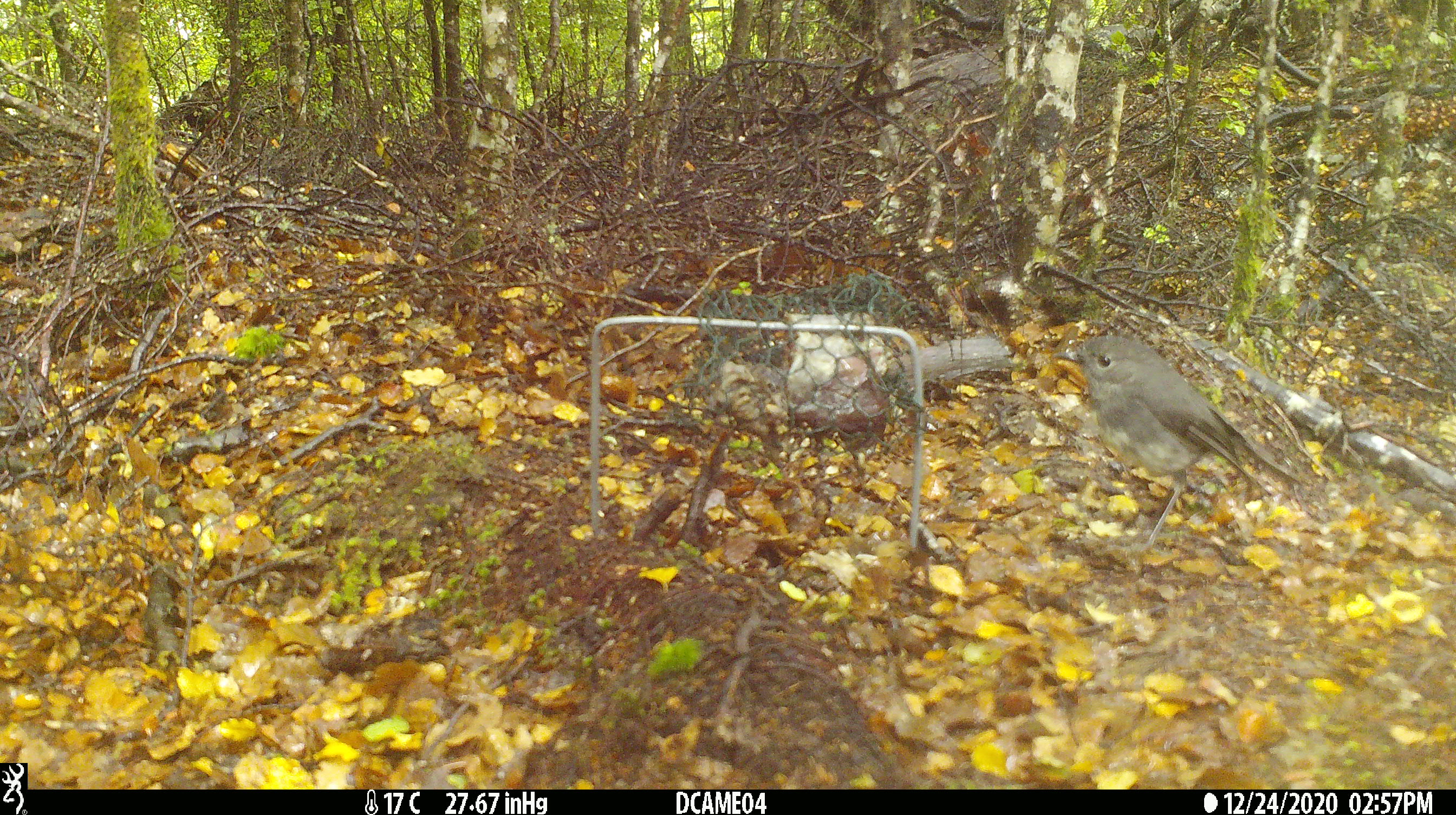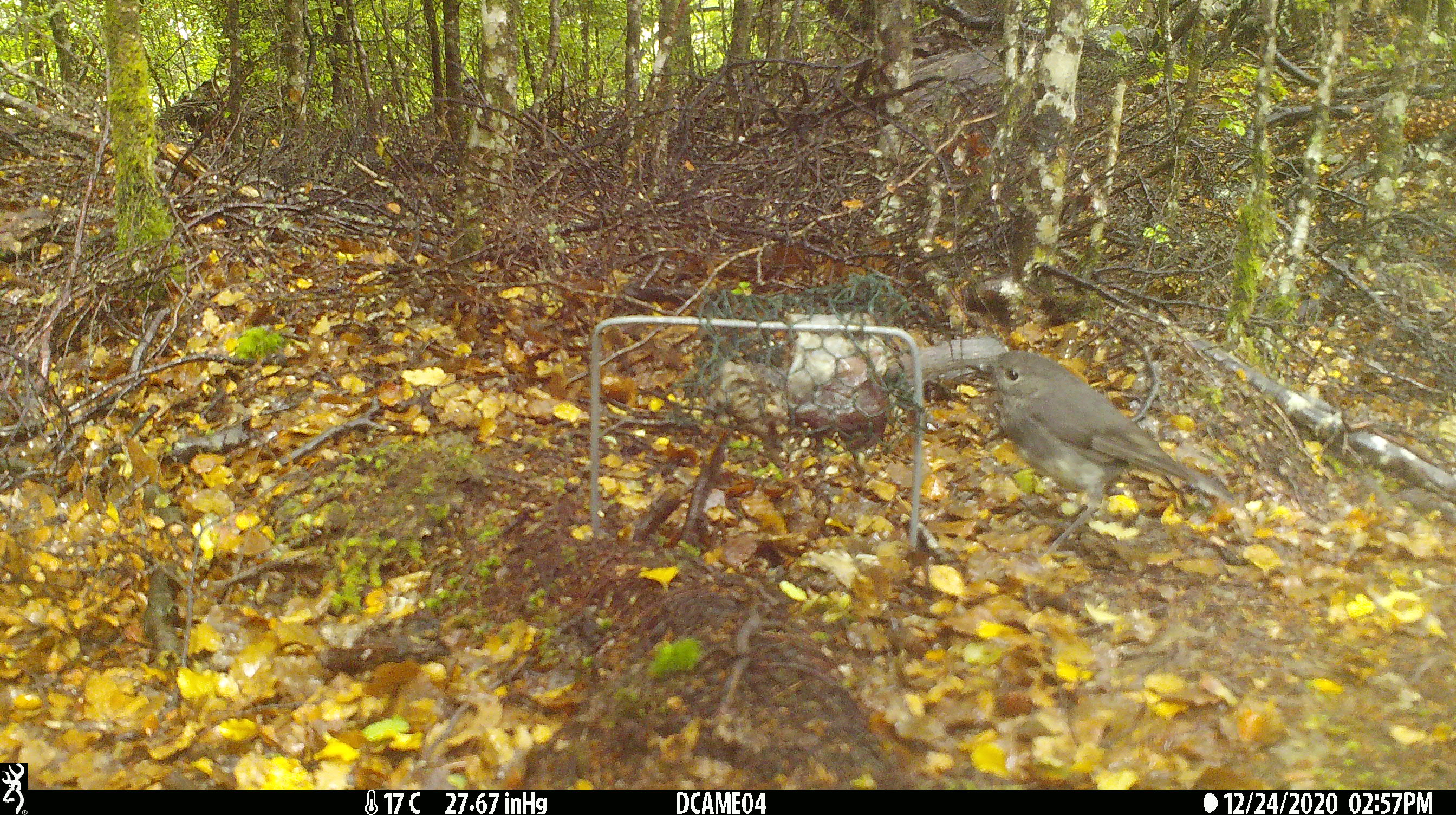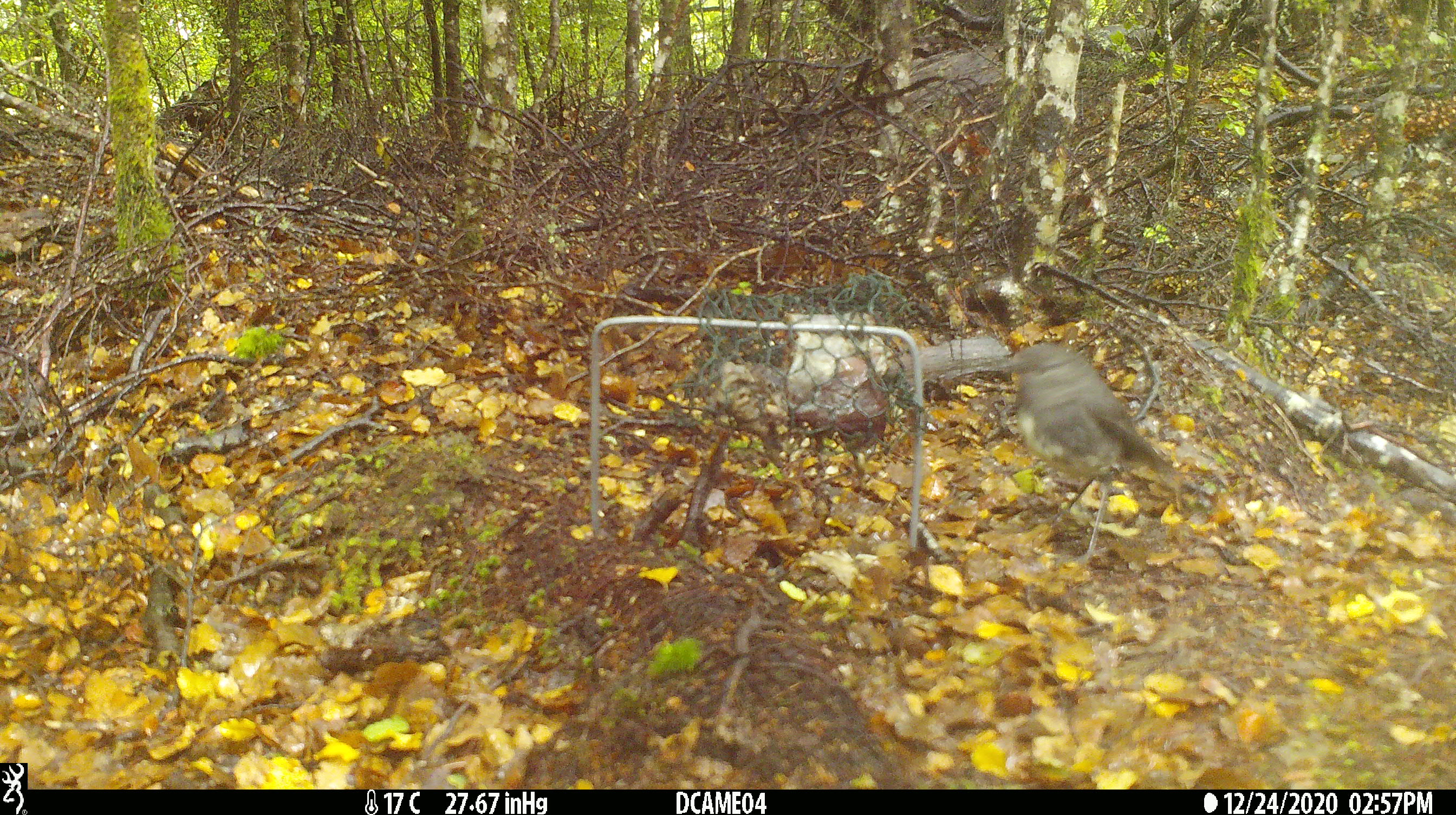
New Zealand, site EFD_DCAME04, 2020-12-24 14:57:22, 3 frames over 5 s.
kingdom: Animalia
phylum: Chordata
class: Aves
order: Passeriformes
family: Petroicidae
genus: Petroica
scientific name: Petroica australis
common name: new zealand robin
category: robin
Robin (new zealand robin) (Petroica australis).